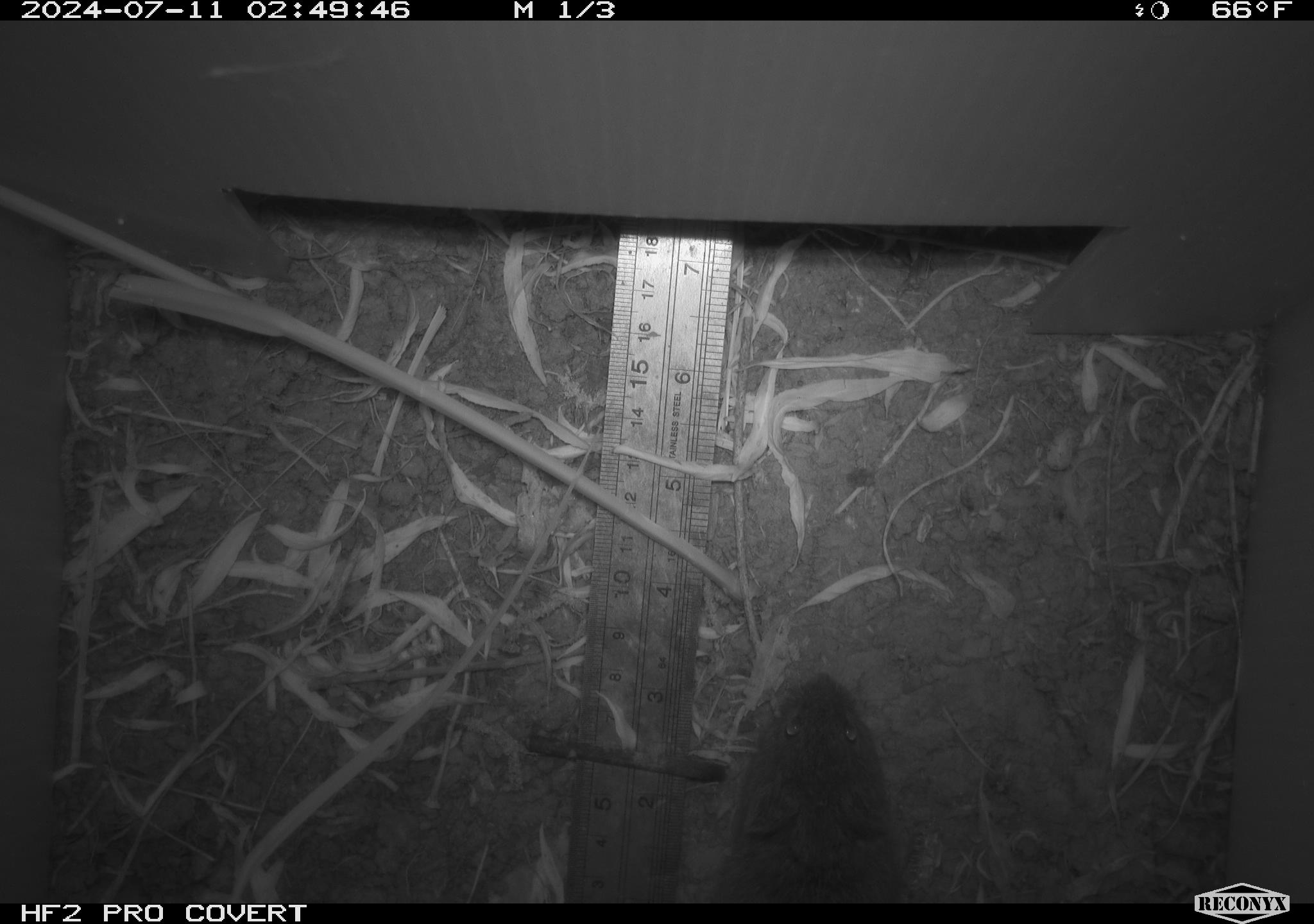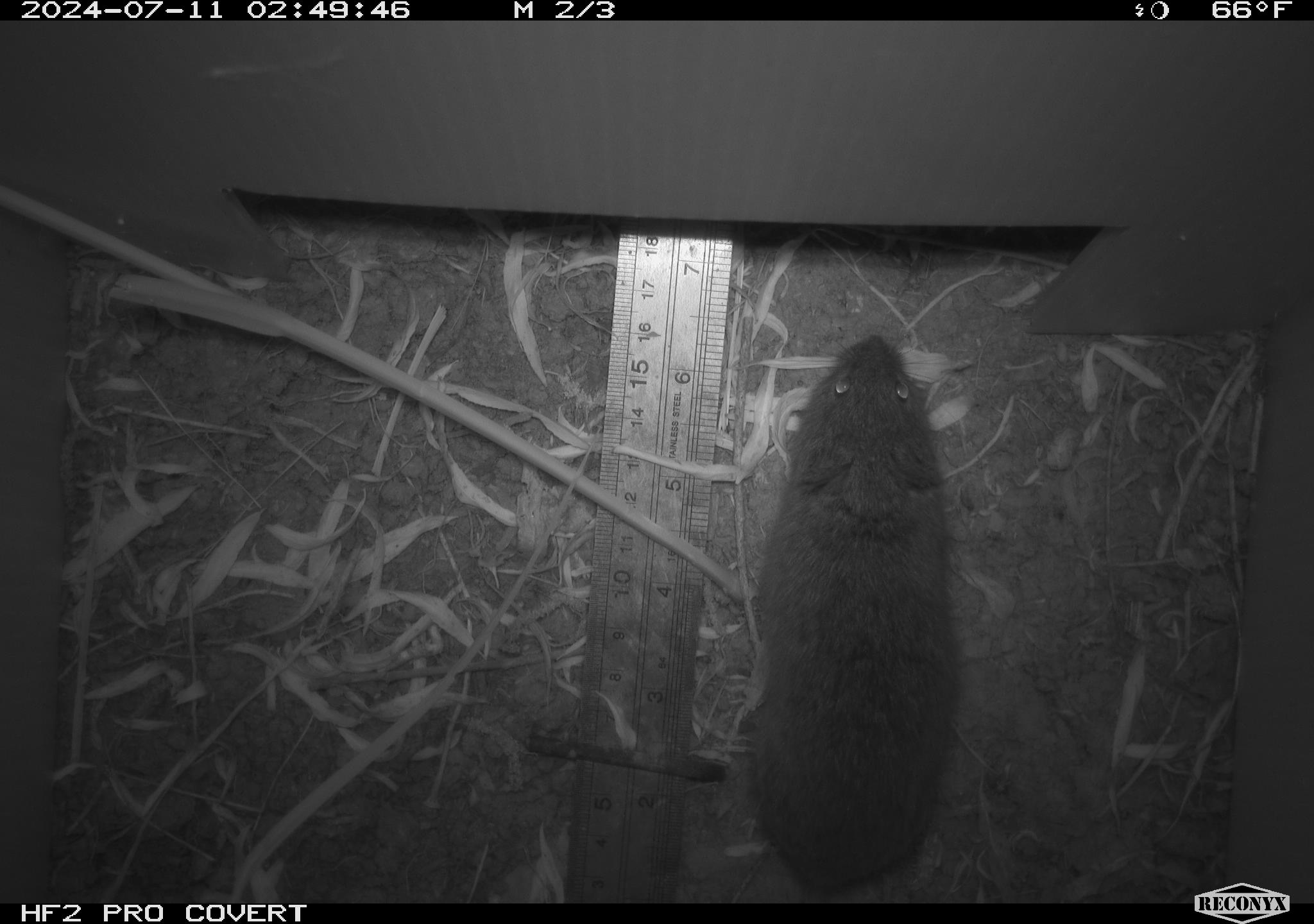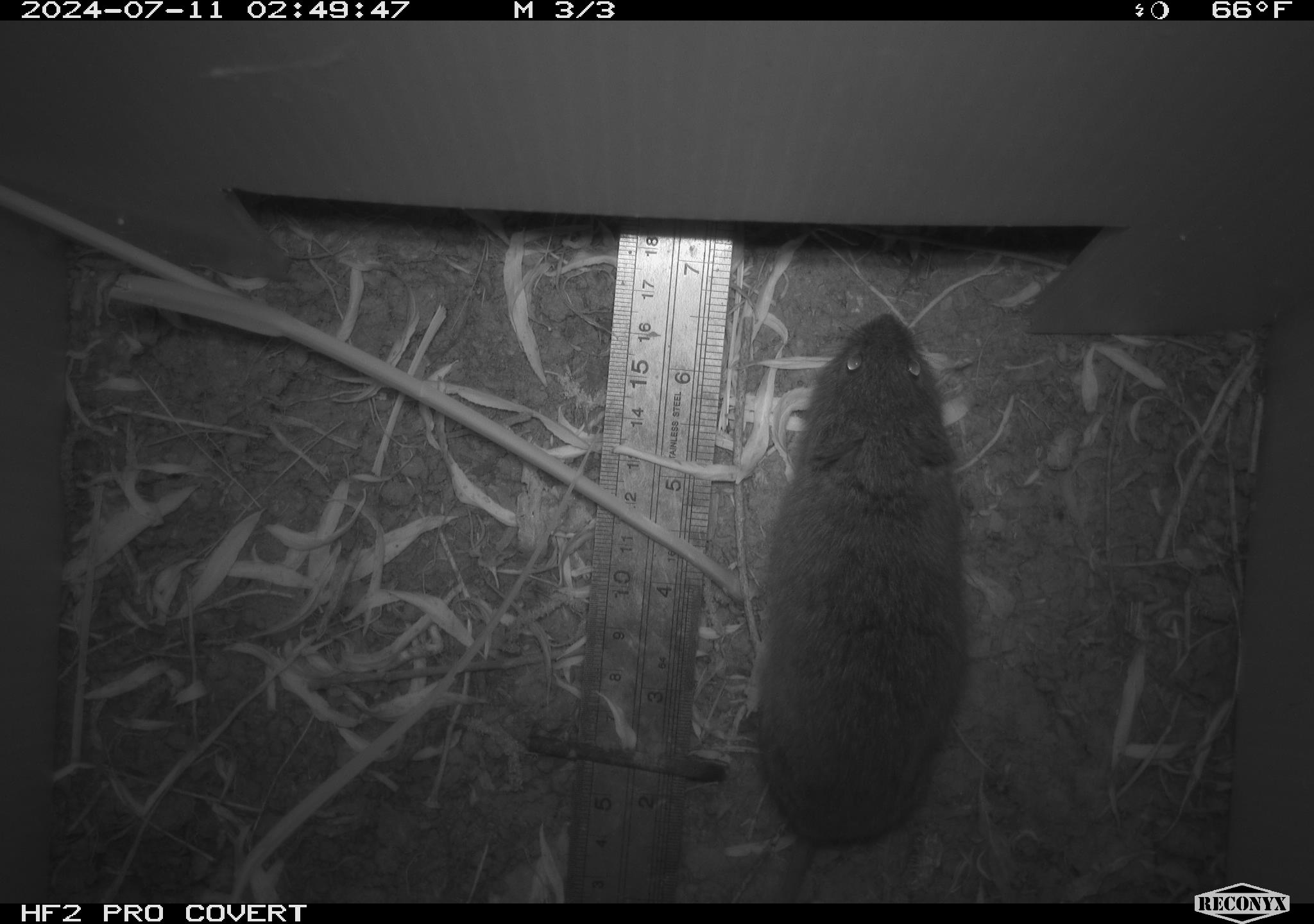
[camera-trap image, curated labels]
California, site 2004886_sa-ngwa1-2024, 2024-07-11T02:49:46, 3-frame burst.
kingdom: Animalia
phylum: Chordata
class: Mammalia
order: Rodentia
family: Cricetidae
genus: Microtus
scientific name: Microtus californicus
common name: california vole